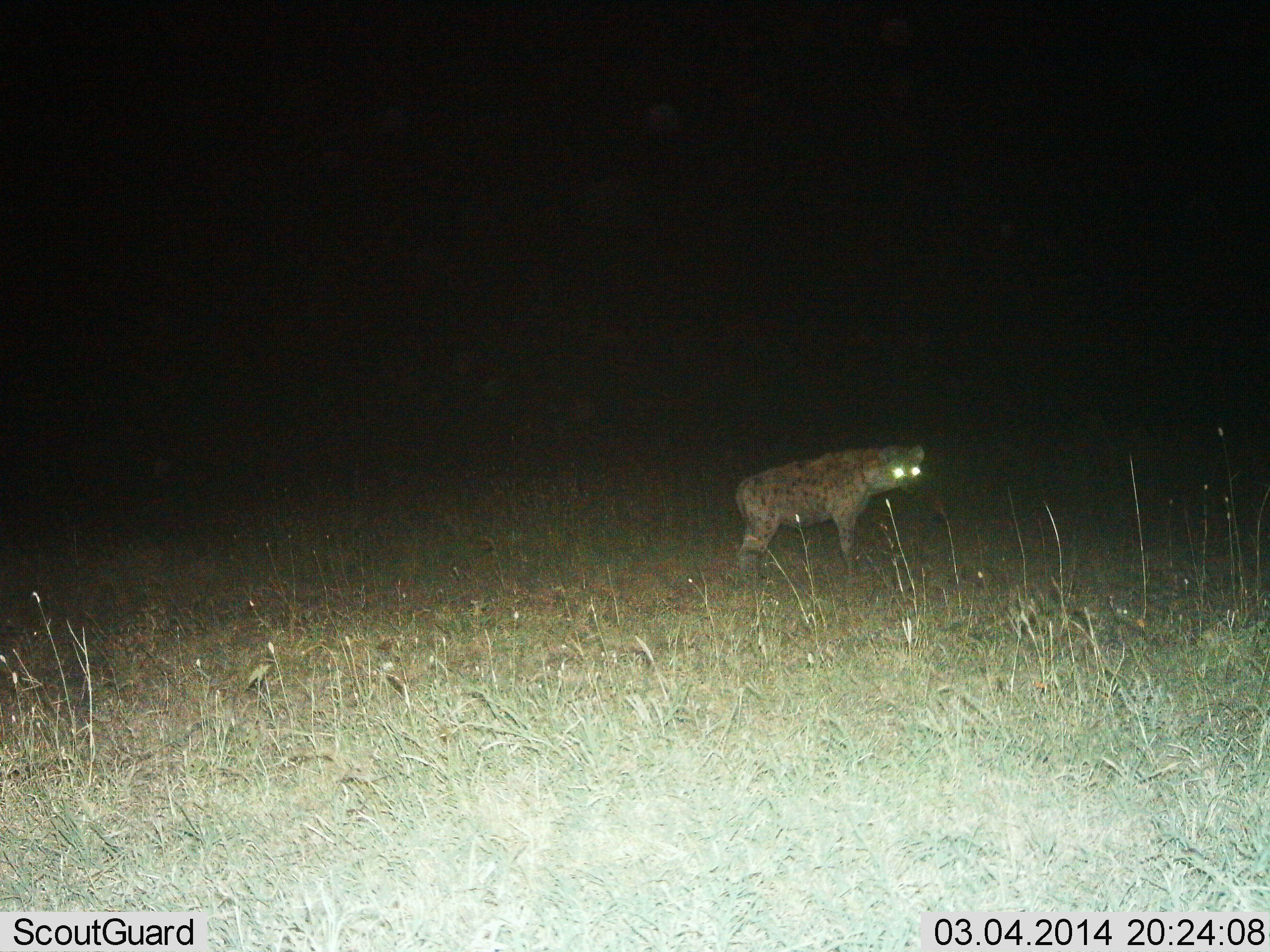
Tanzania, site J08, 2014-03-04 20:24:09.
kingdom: Animalia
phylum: Chordata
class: Mammalia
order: Carnivora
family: Hyaenidae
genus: Crocuta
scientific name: Crocuta crocuta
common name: spotted hyena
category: hyenaspotted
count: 1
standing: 100%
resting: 0%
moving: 0%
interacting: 0%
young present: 0%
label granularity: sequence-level